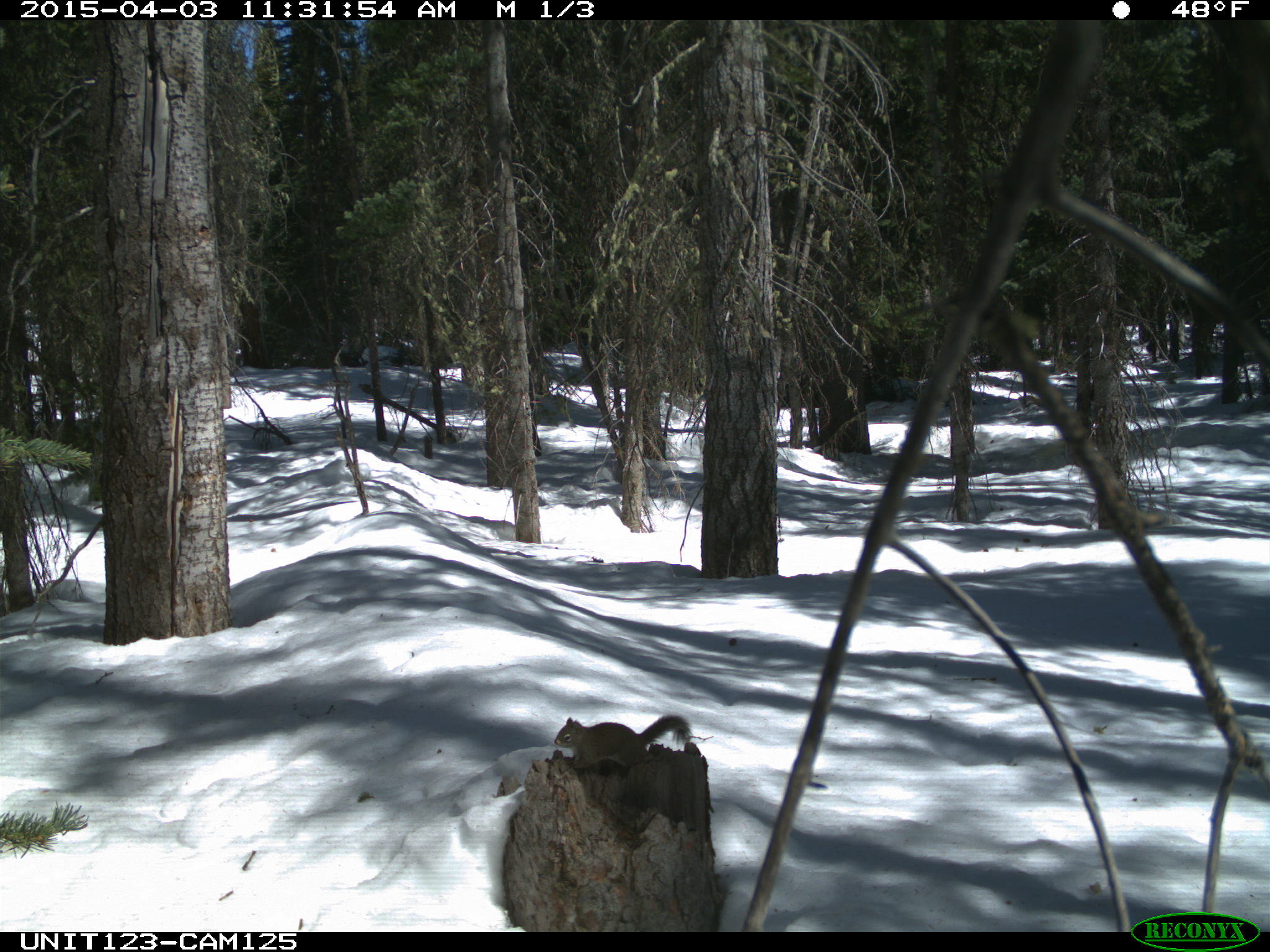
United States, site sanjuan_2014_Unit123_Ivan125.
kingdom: Animalia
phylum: Chordata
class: Mammalia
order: Rodentia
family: Sciuridae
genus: Tamiasciurus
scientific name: Tamiasciurus hudsonicus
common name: american red squirrel